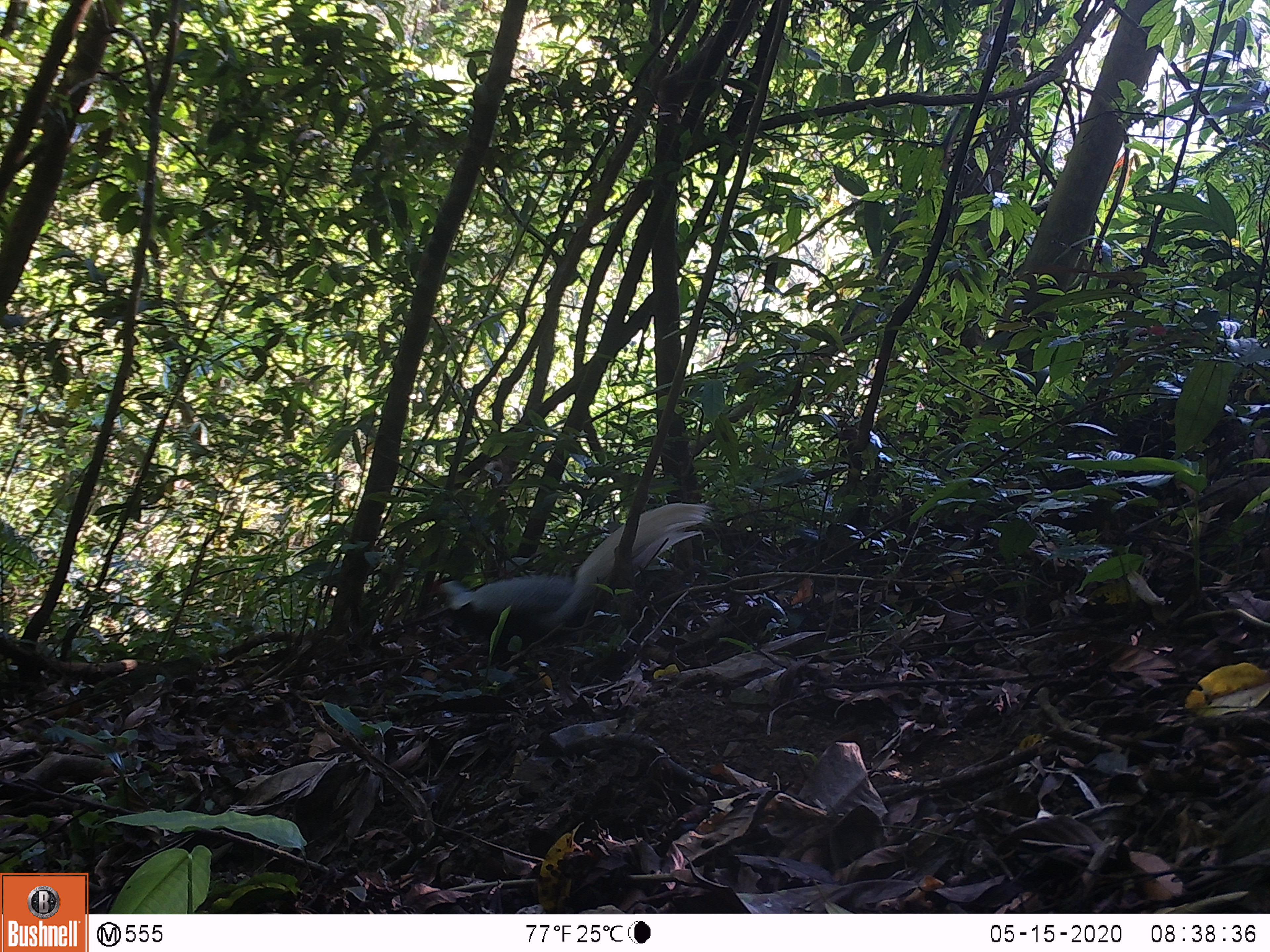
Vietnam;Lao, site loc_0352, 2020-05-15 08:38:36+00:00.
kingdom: Animalia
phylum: Chordata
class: Aves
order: Galliformes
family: Phasianidae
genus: Lophura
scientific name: Lophura nycthemera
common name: silver pheasant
Silver pheasant (Lophura nycthemera). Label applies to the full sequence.